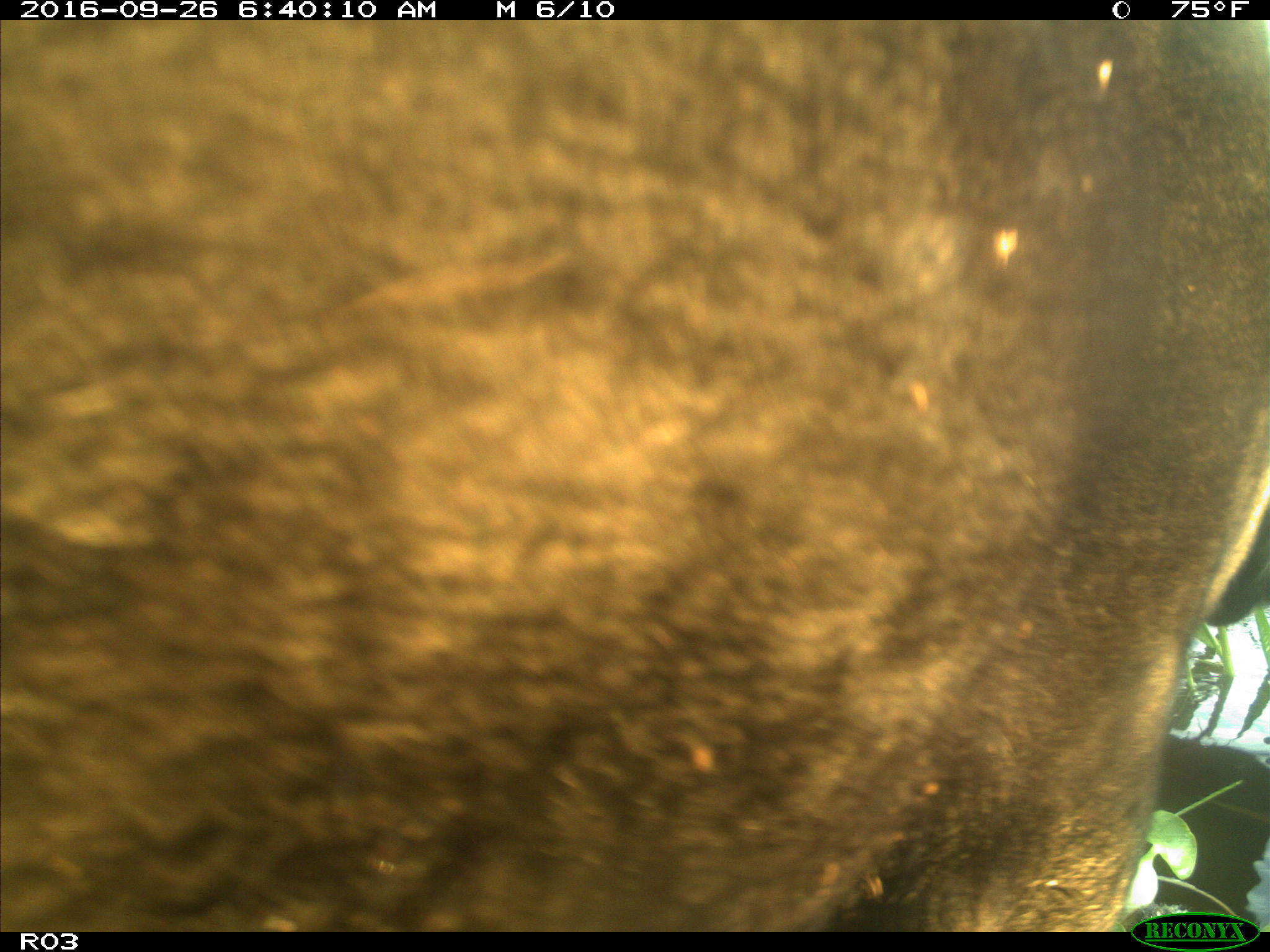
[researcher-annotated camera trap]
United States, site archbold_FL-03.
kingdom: Animalia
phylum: Chordata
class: Mammalia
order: Artiodactyla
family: Bovidae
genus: Bos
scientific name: Bos taurus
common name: domestic cow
Bos taurus (domestic cow).